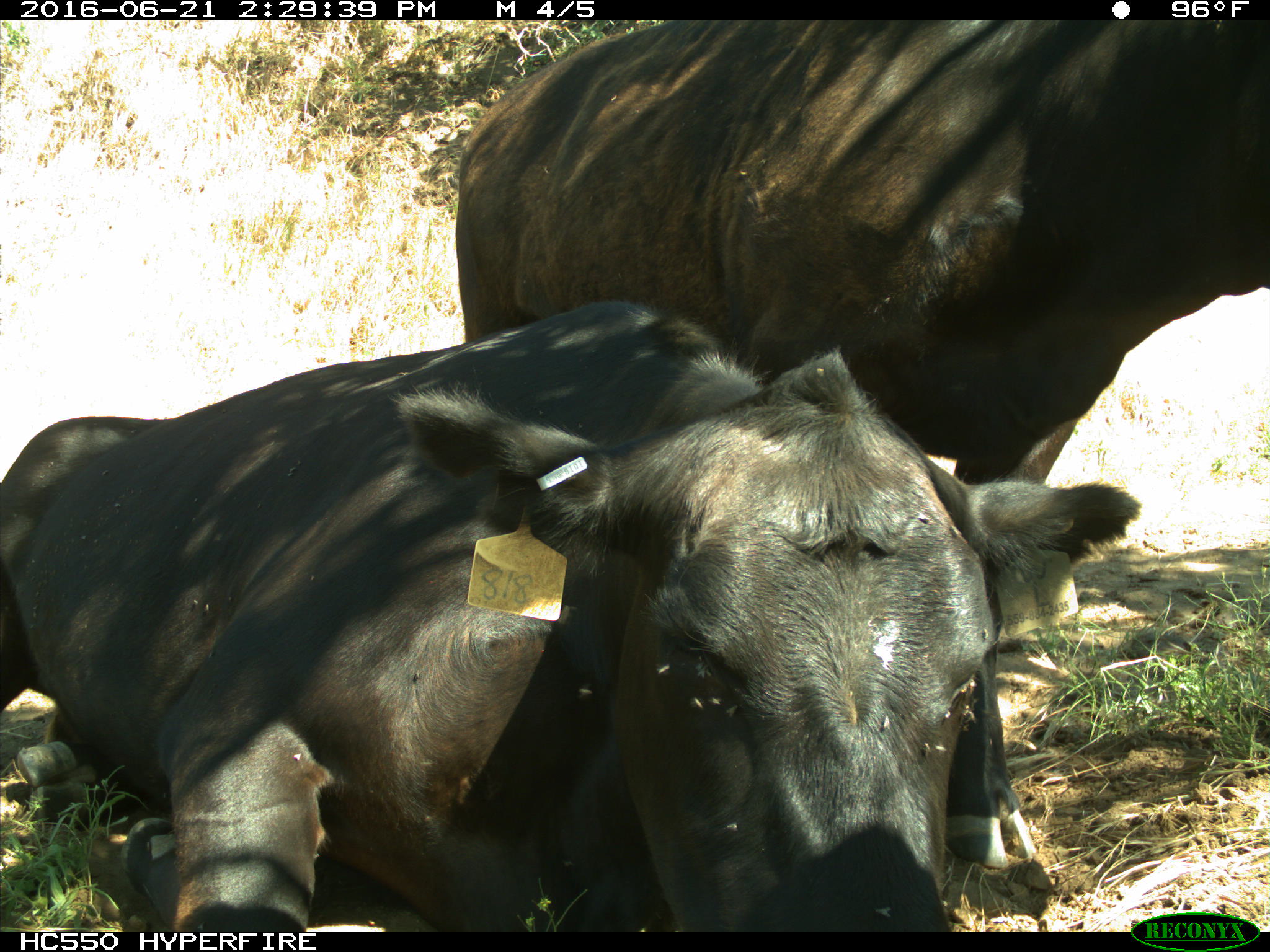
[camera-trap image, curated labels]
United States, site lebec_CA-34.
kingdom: Animalia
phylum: Chordata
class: Mammalia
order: Artiodactyla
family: Bovidae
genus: Bos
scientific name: Bos taurus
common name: domestic cow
Bos taurus (domestic cow).